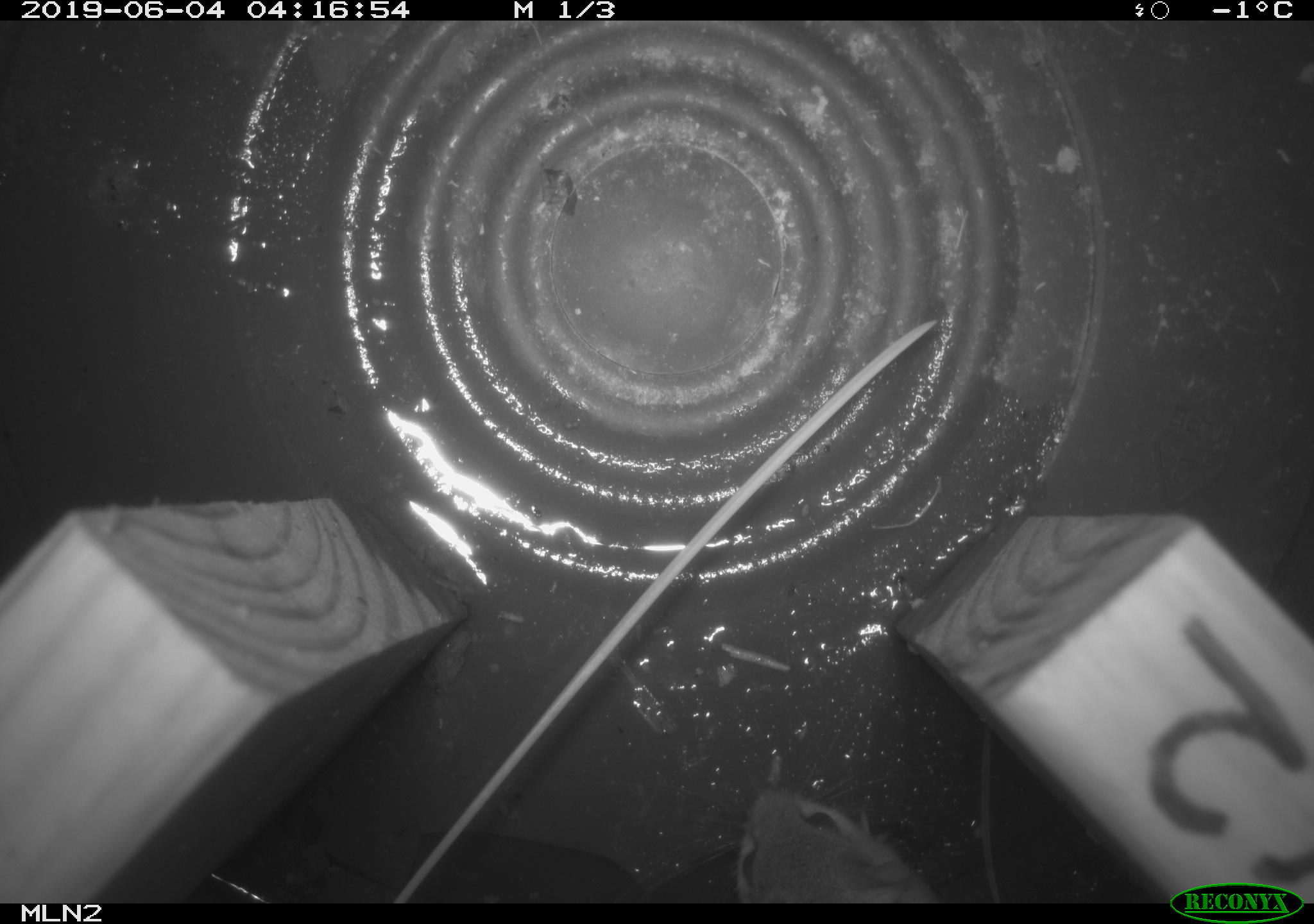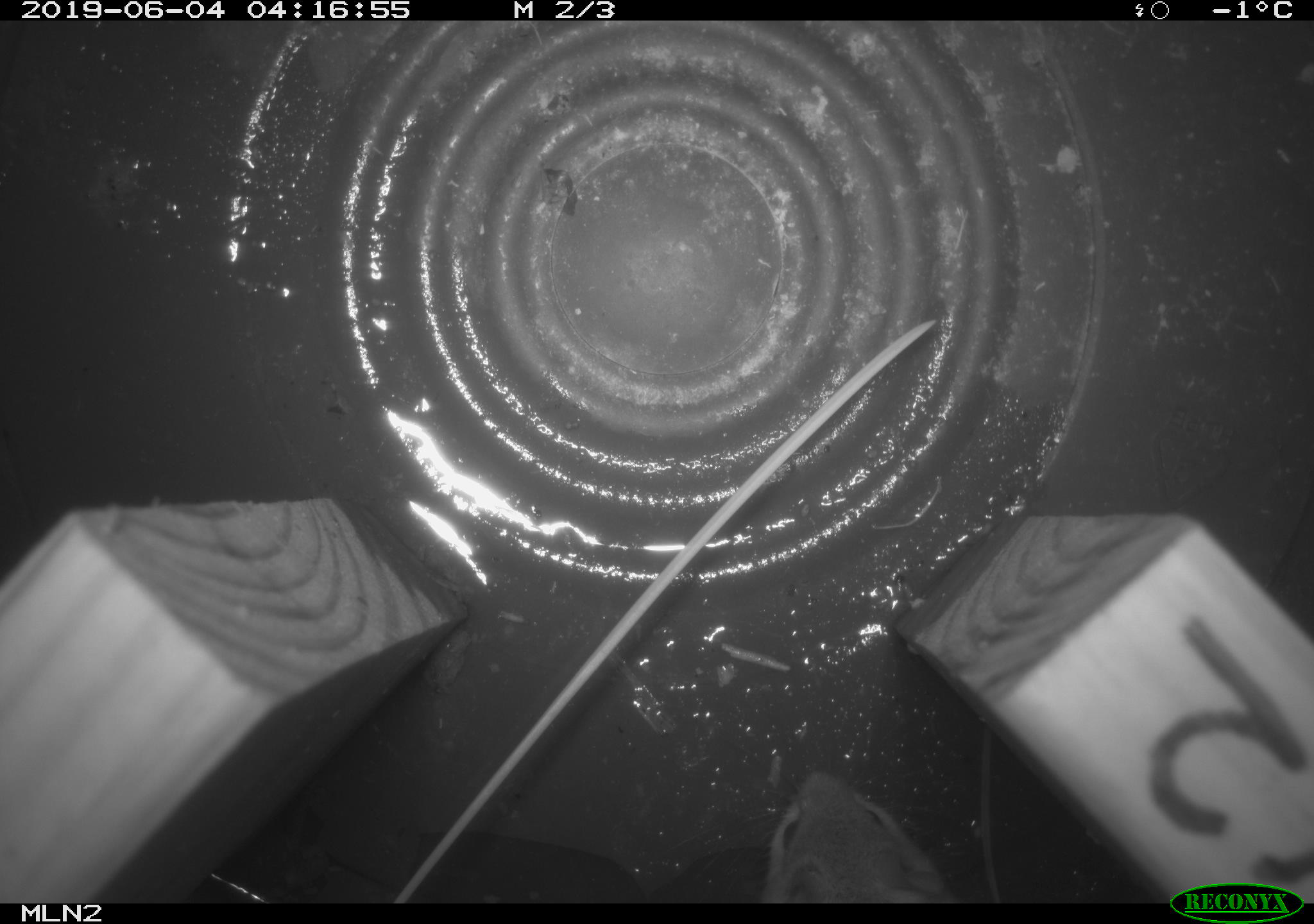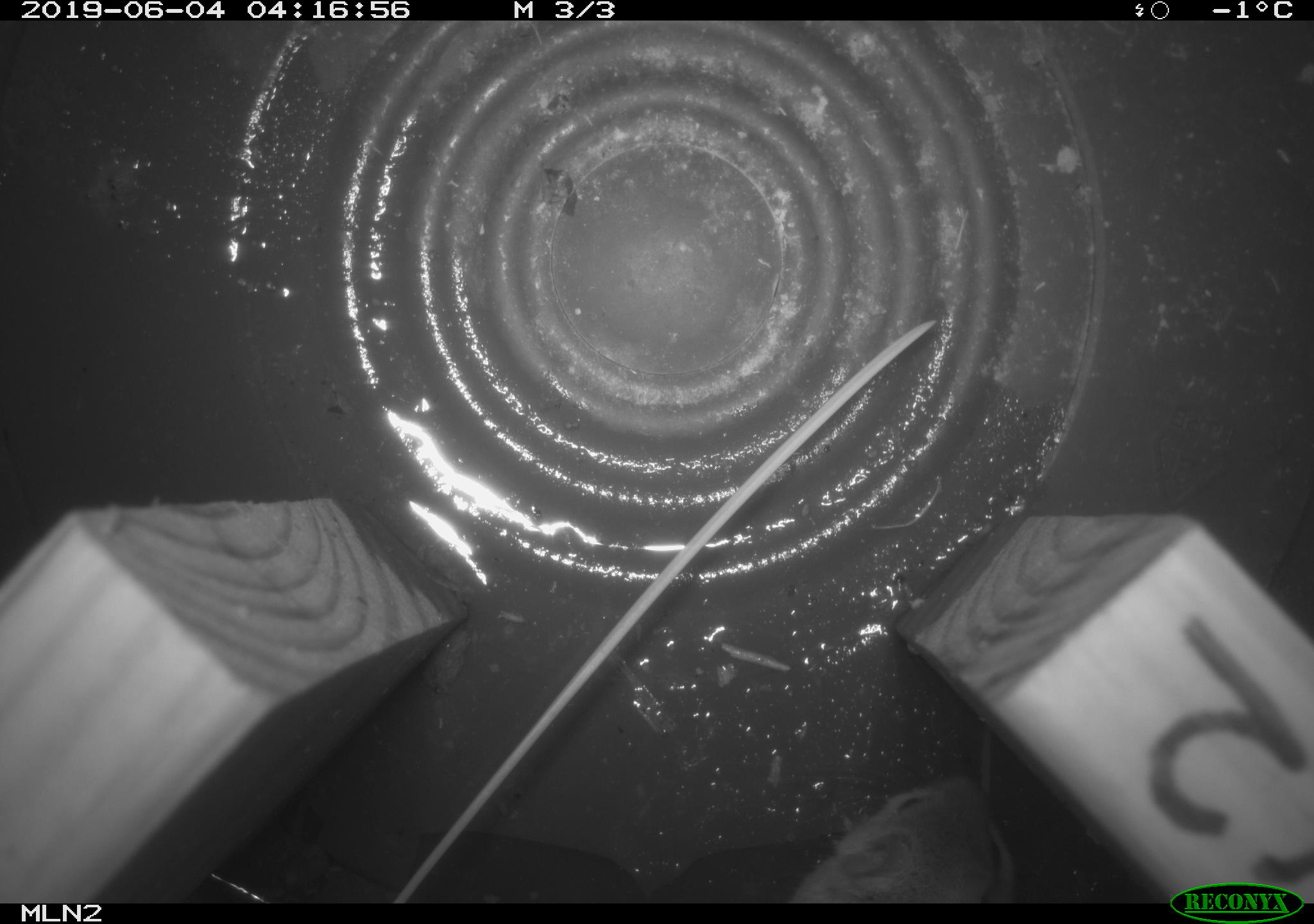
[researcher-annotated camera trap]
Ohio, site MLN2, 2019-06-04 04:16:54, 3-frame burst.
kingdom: Animalia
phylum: Chordata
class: Mammalia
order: Rodentia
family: Cricetidae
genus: Peromyscus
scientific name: Peromyscus leucopus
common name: white-footed mouse